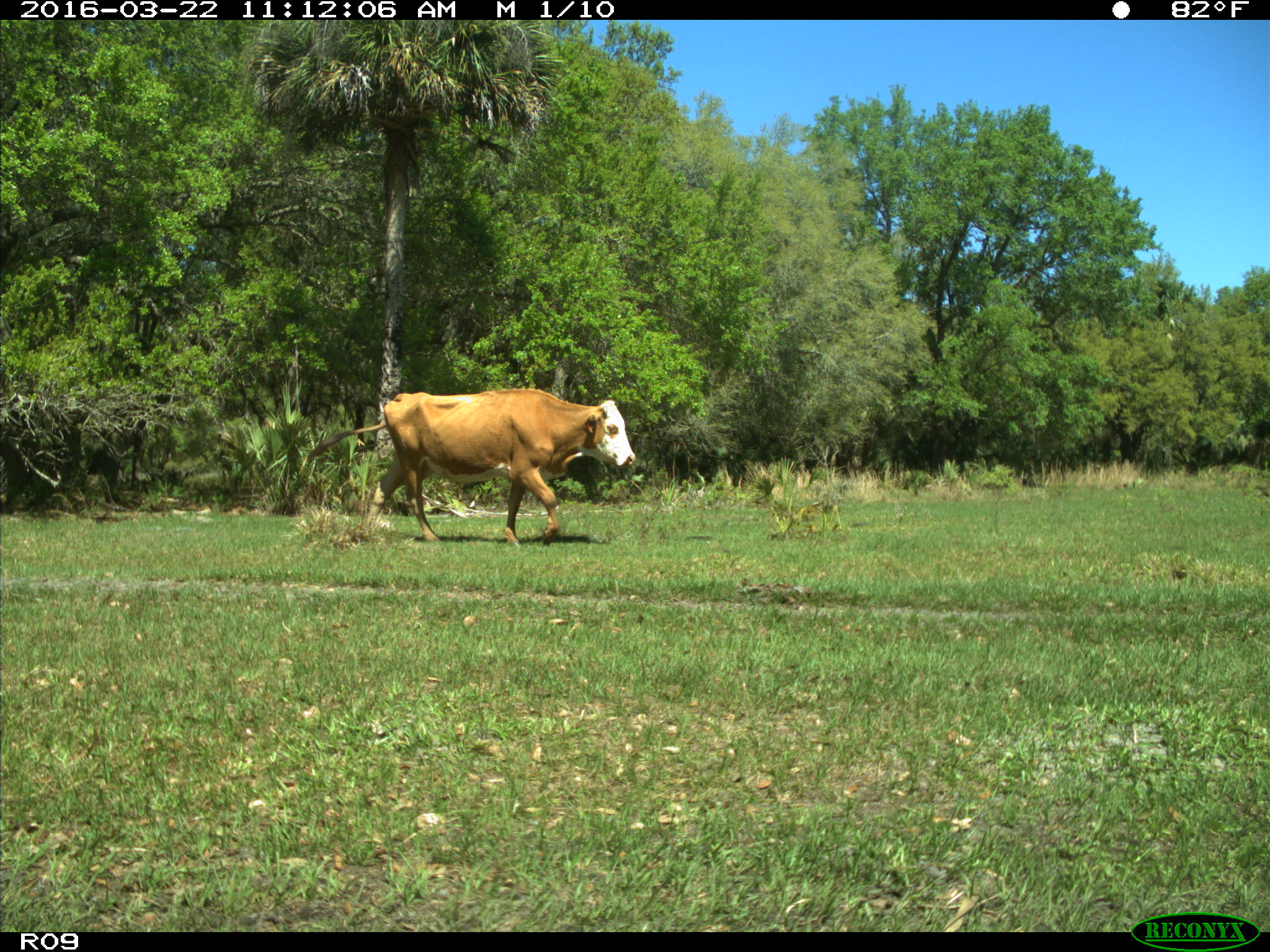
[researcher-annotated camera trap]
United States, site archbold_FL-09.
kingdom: Animalia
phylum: Chordata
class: Mammalia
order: Artiodactyla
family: Bovidae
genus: Bos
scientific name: Bos taurus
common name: domestic cow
Bos taurus (domestic cow).